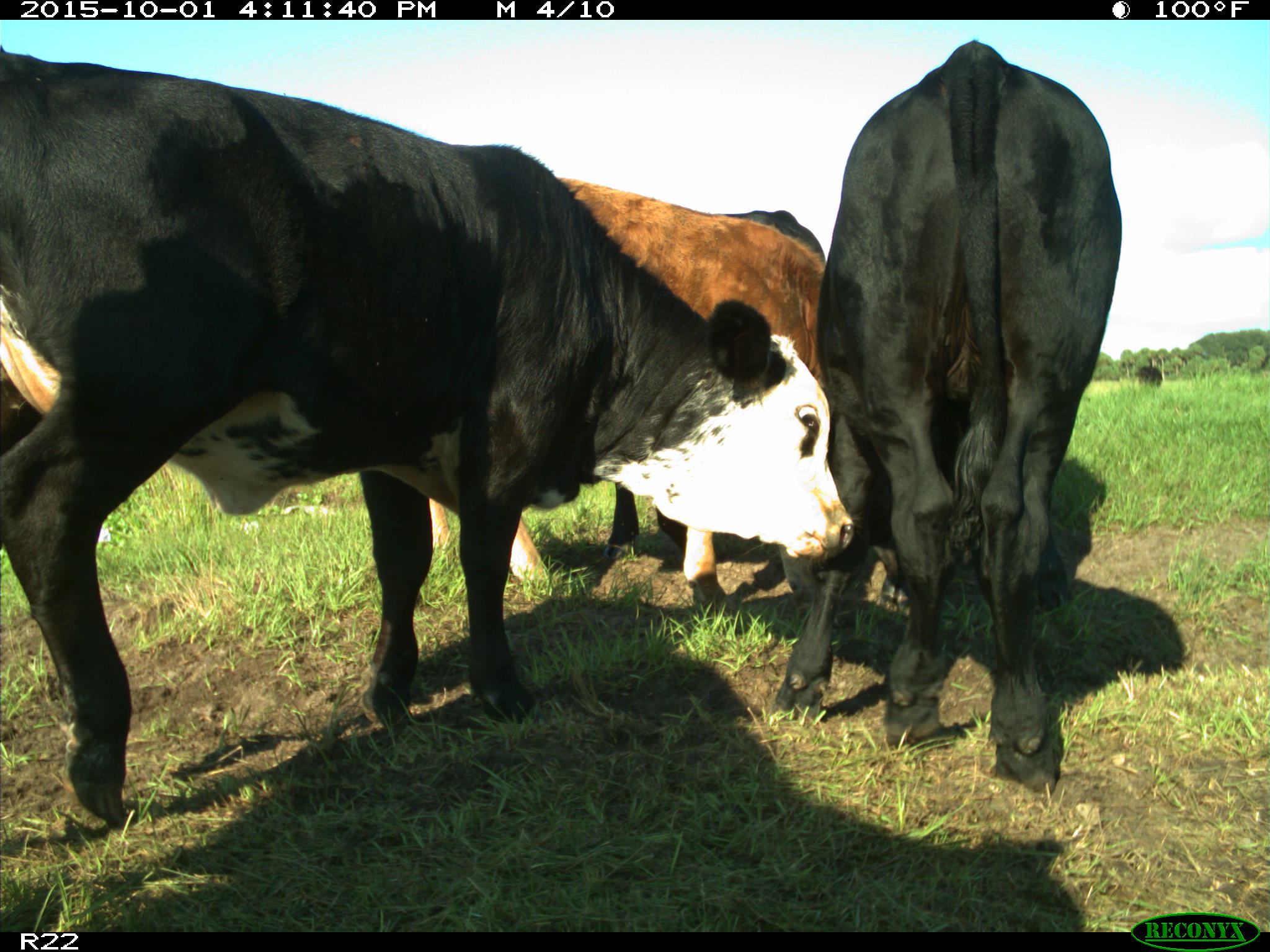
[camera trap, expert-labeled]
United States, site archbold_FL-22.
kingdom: Animalia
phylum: Chordata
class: Mammalia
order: Artiodactyla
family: Bovidae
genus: Bos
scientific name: Bos taurus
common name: domestic cow